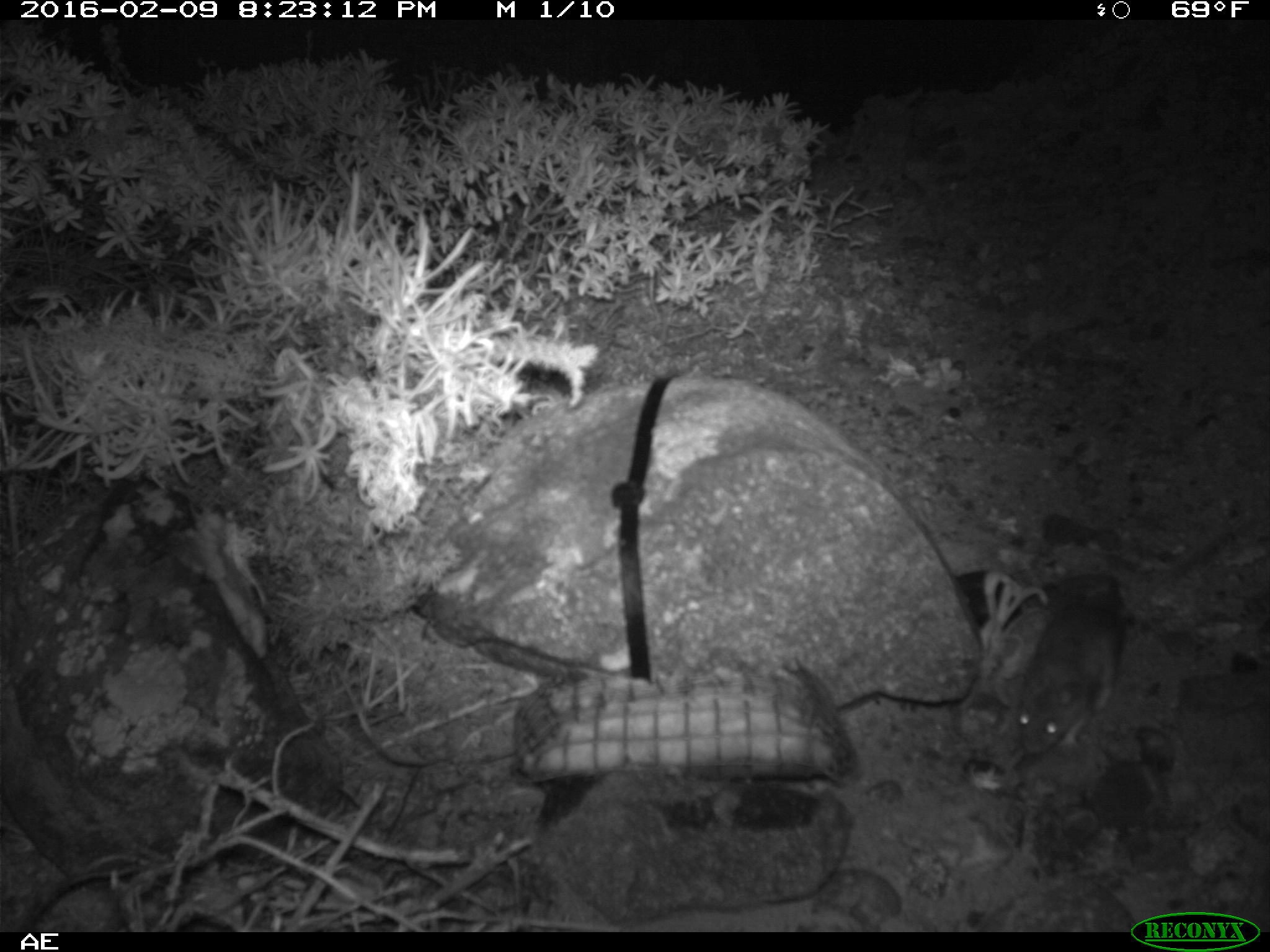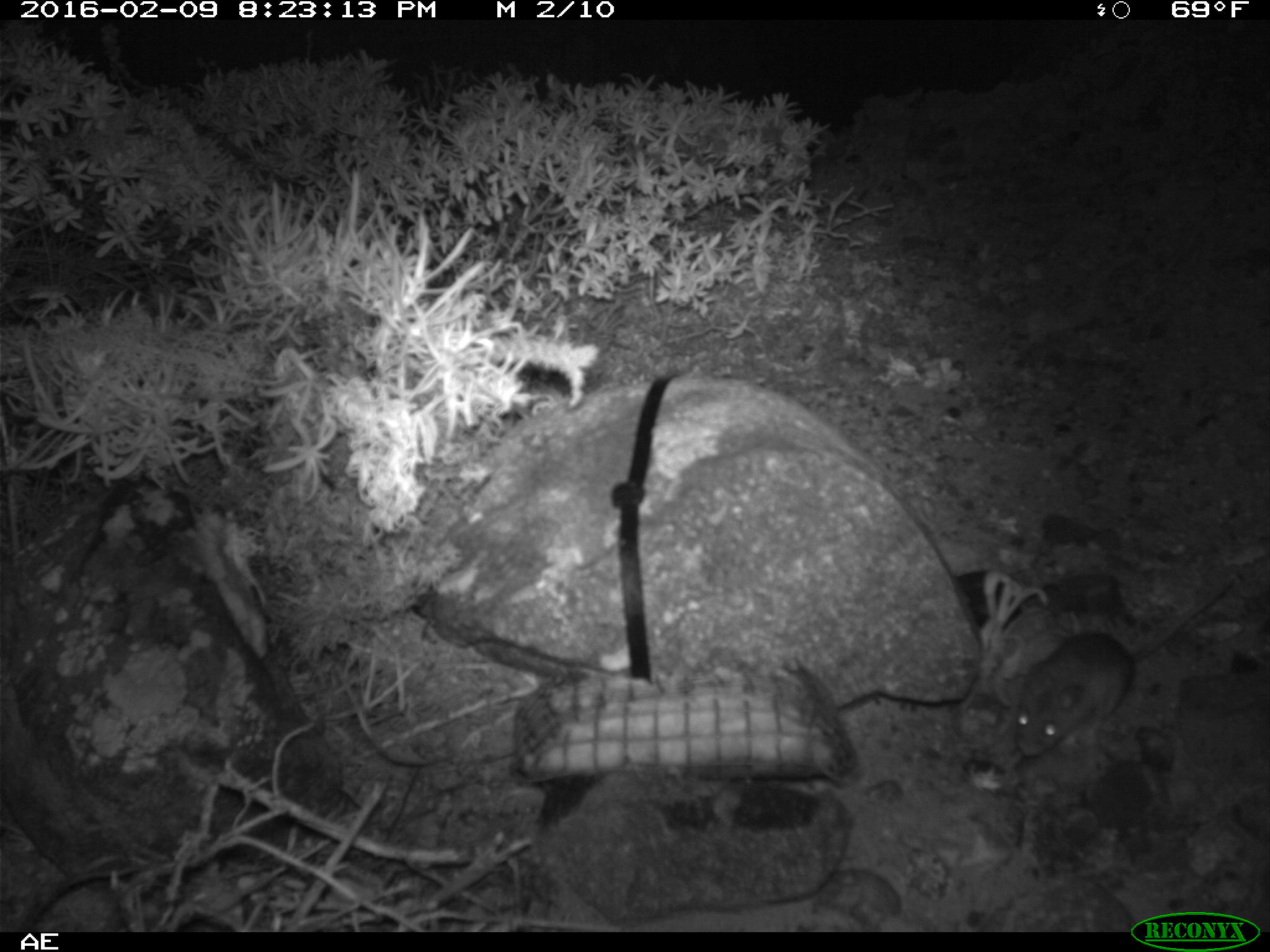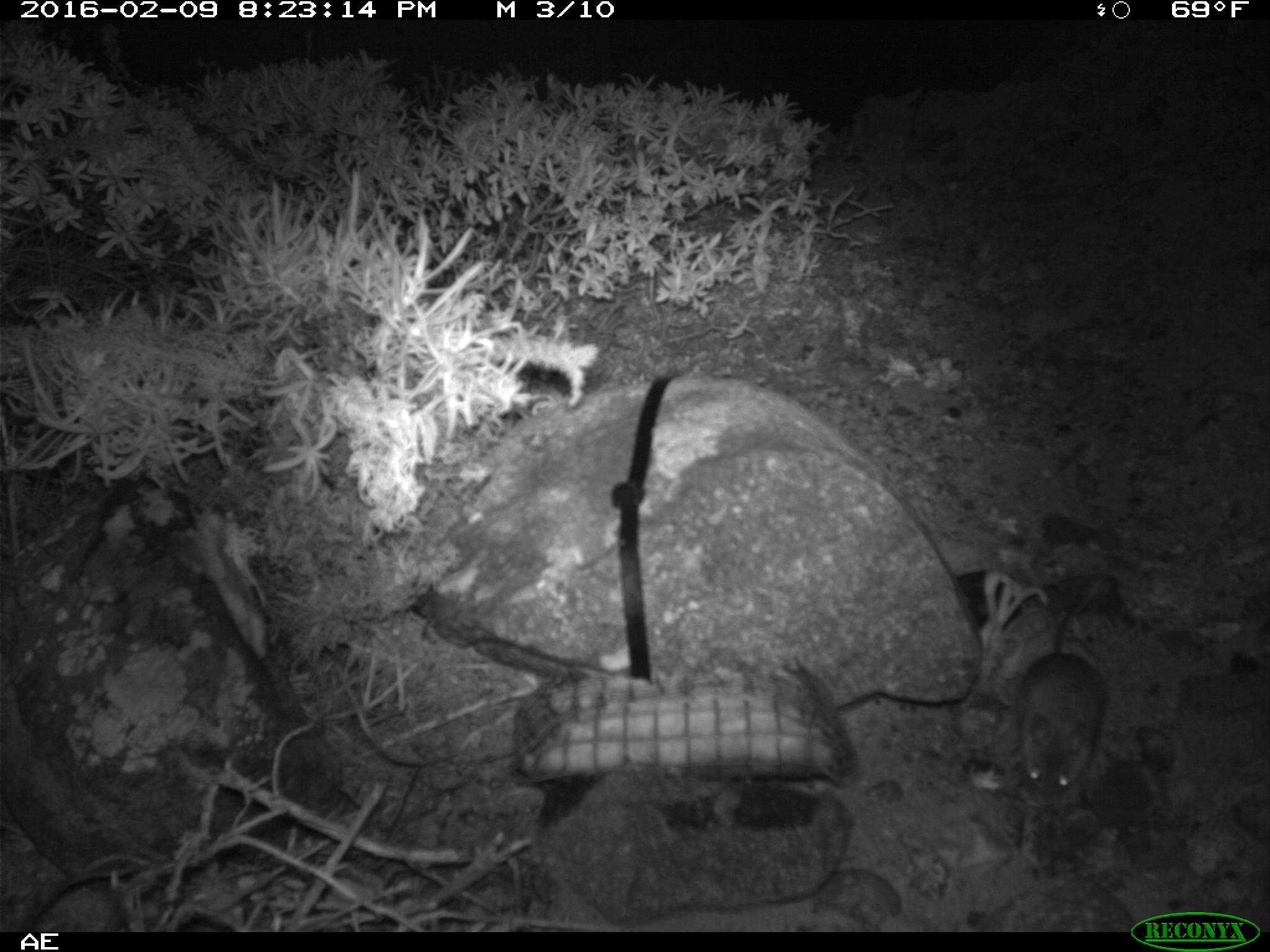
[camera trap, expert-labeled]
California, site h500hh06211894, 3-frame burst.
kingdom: Animalia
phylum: Chordata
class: Mammalia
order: Rodentia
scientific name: Rodentia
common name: rodent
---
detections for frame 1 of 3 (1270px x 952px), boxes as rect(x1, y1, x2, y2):
rodent: rect(1017, 528, 1228, 754)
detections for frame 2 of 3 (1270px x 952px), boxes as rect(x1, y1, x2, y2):
rodent: rect(1011, 576, 1235, 759)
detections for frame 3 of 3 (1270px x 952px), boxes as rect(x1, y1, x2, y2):
rodent: rect(1013, 569, 1104, 800)